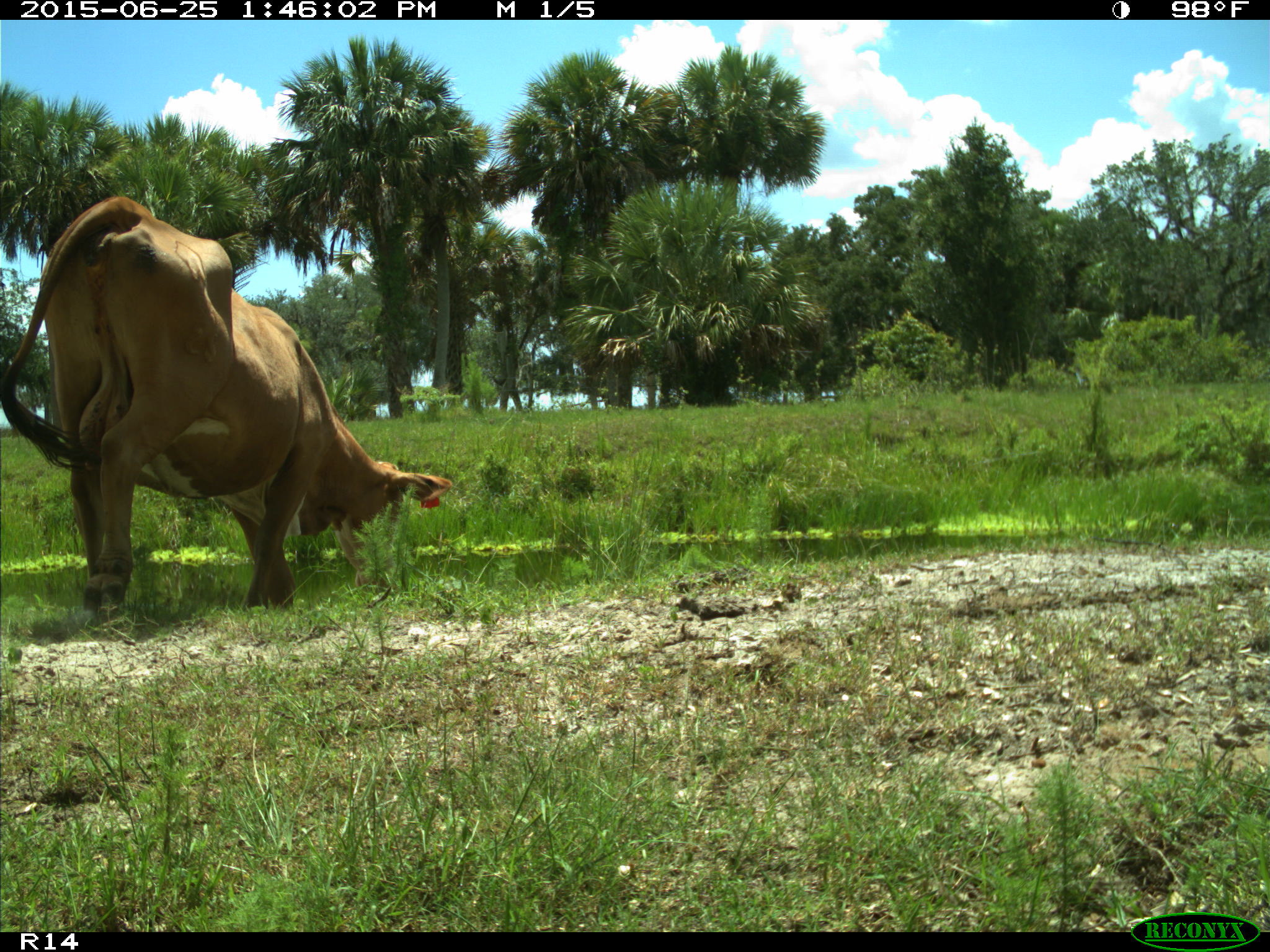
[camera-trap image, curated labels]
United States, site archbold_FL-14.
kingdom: Animalia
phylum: Chordata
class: Mammalia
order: Artiodactyla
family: Bovidae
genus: Bos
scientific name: Bos taurus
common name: domestic cow